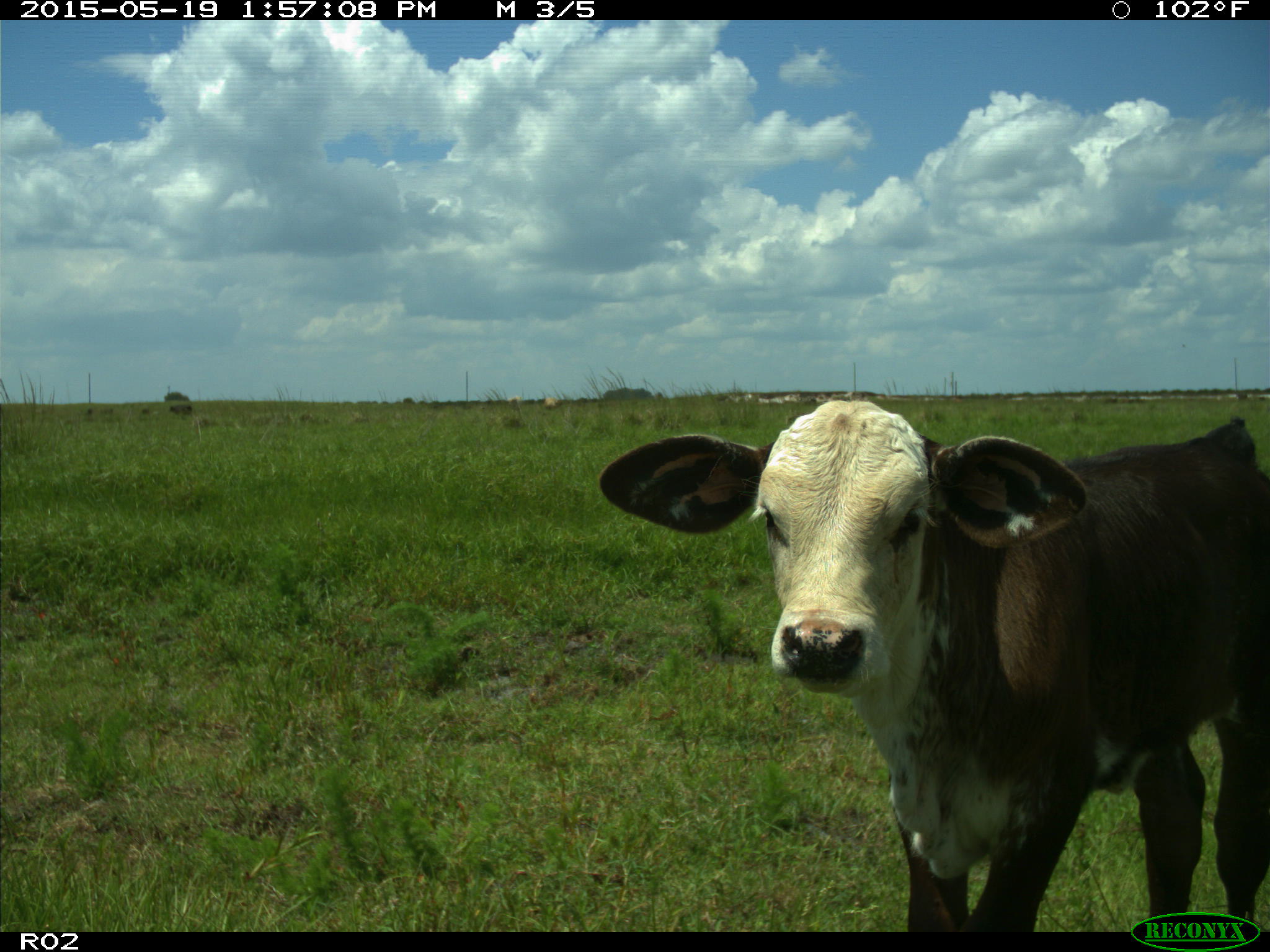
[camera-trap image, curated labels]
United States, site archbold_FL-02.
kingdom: Animalia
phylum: Chordata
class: Mammalia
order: Artiodactyla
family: Bovidae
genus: Bos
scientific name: Bos taurus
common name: domestic cow